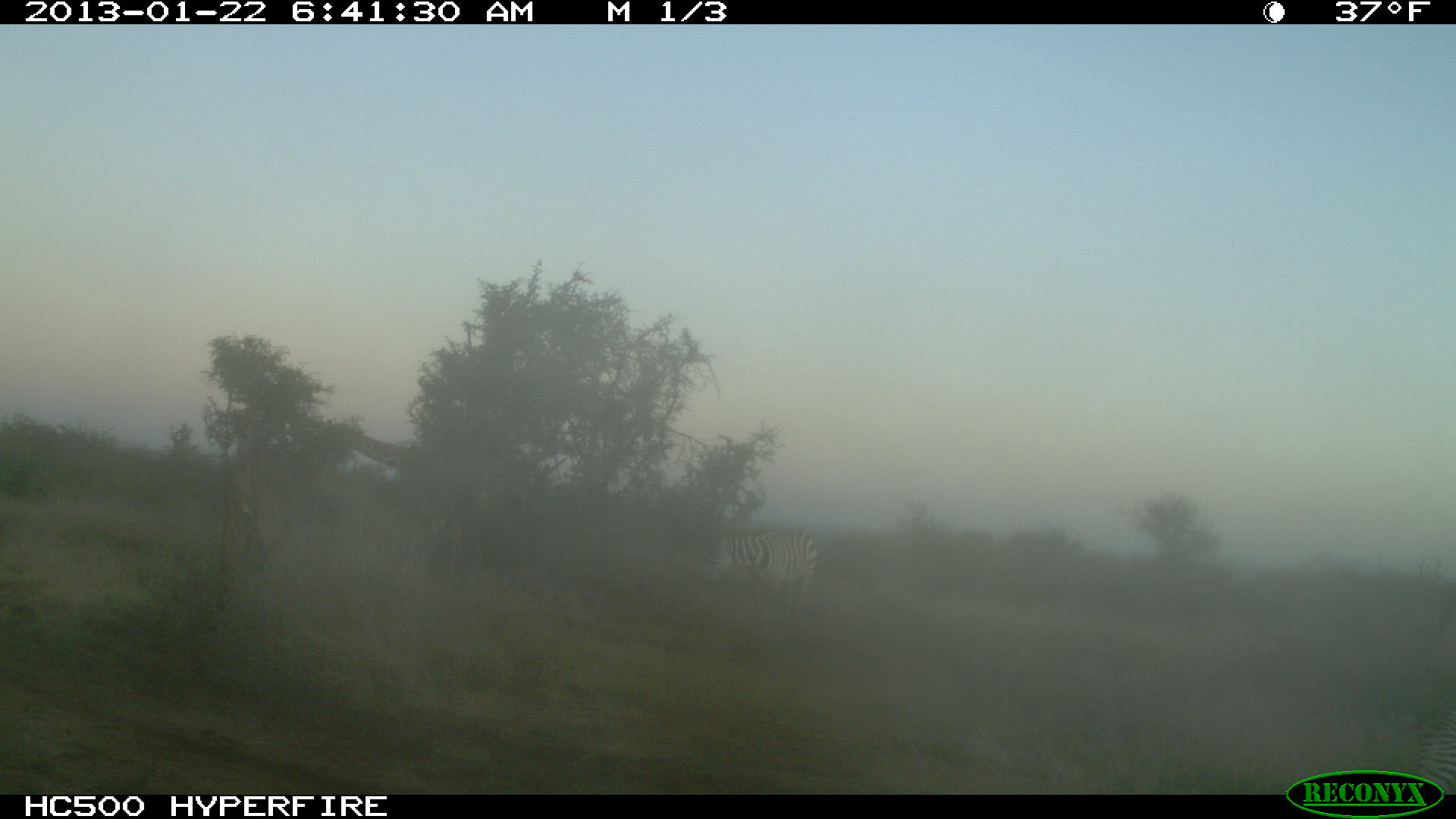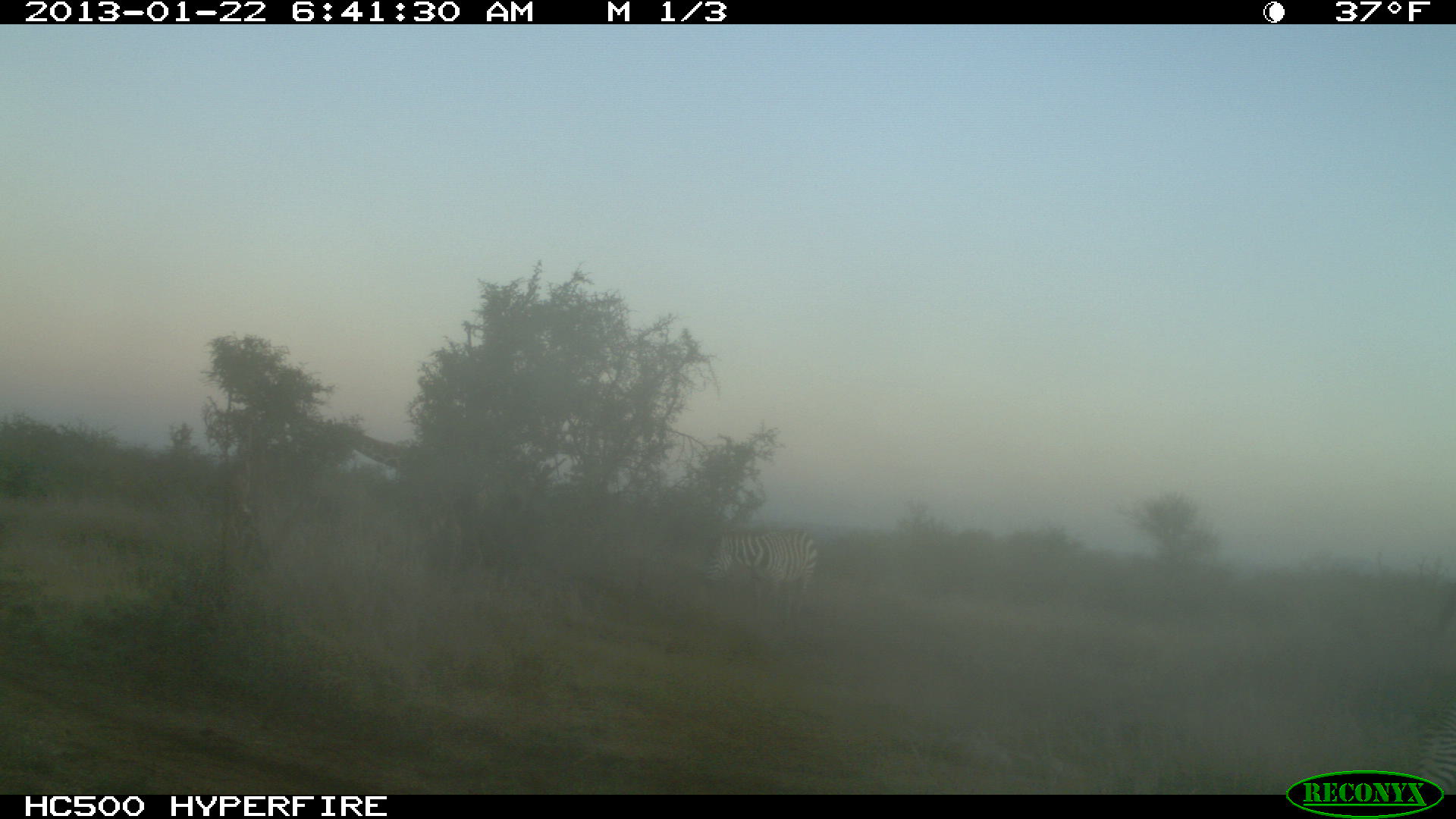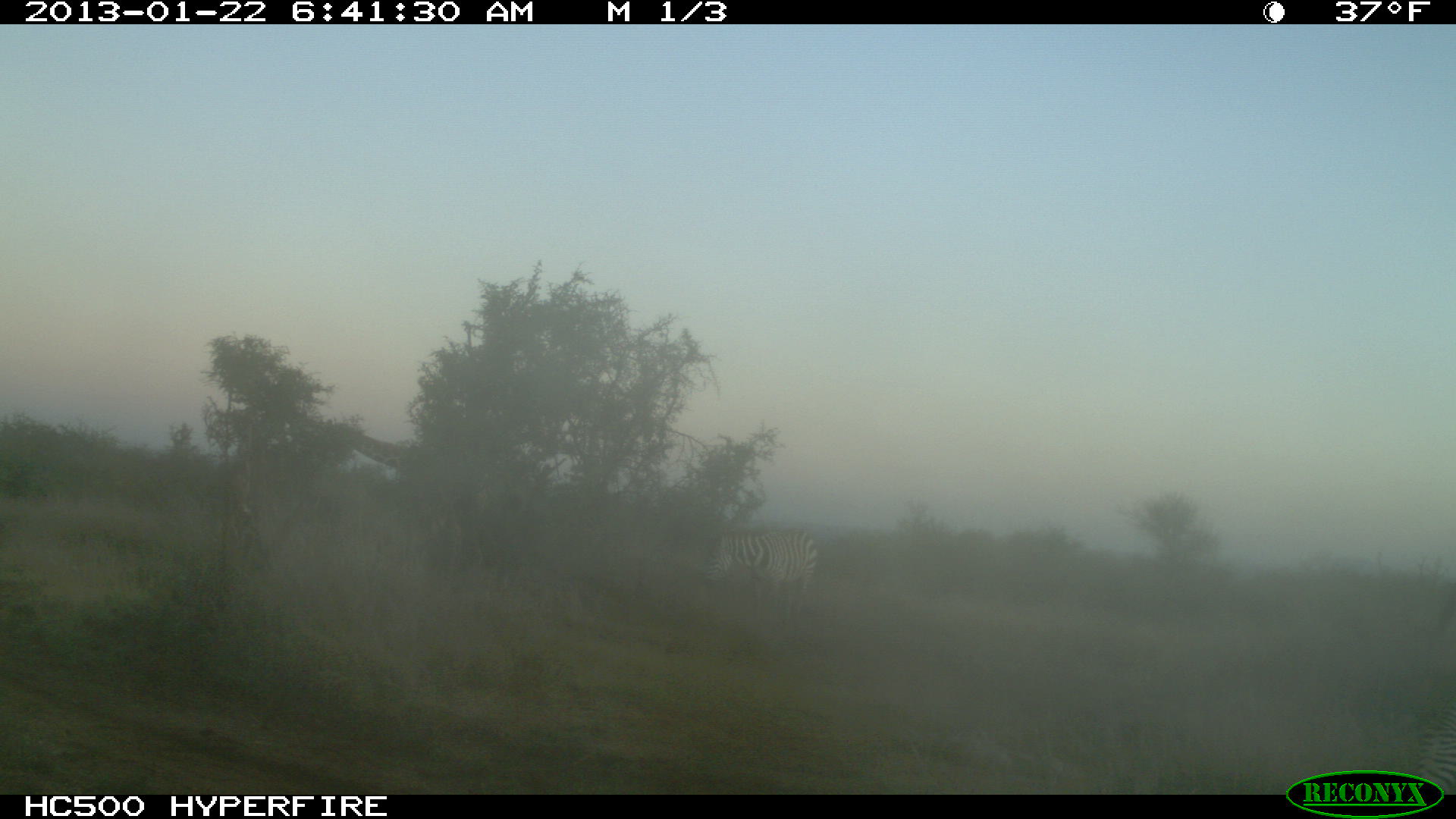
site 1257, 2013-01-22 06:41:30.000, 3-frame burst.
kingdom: Animalia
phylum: Chordata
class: Mammalia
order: Perissodactyla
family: Equidae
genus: Equus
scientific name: Equus grevyi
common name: grévy's zebra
Equus grevyi (grévy's zebra), count 1.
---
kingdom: Animalia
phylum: Chordata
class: Mammalia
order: Artiodactyla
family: Giraffidae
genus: Giraffa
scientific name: Giraffa camelopardalis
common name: giraffe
Giraffa camelopardalis (giraffe), count 1.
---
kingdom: Animalia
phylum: Chordata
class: Mammalia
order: Perissodactyla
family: Equidae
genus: Equus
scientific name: Equus quagga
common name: plains zebra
Equus quagga (plains zebra), count 1.